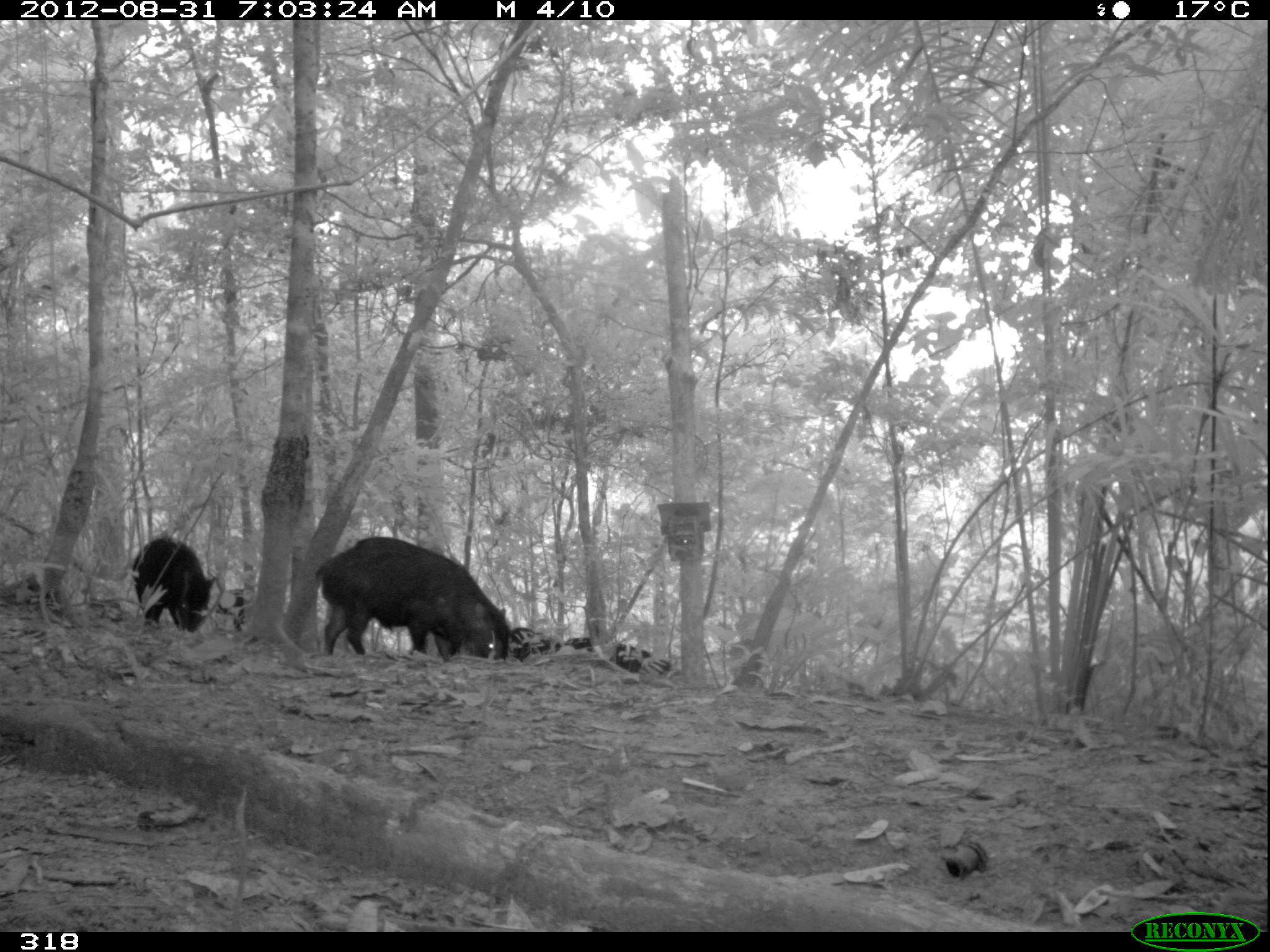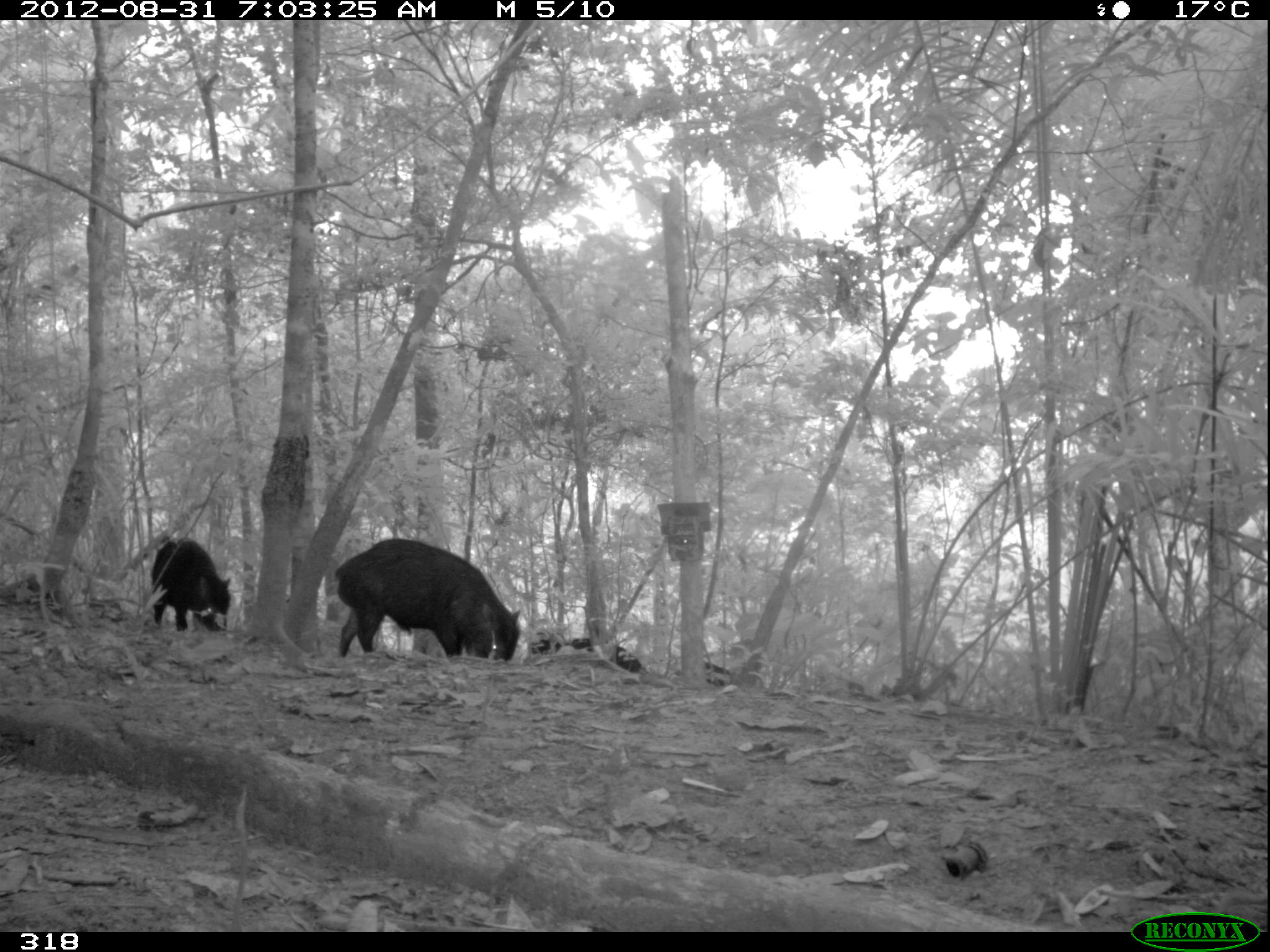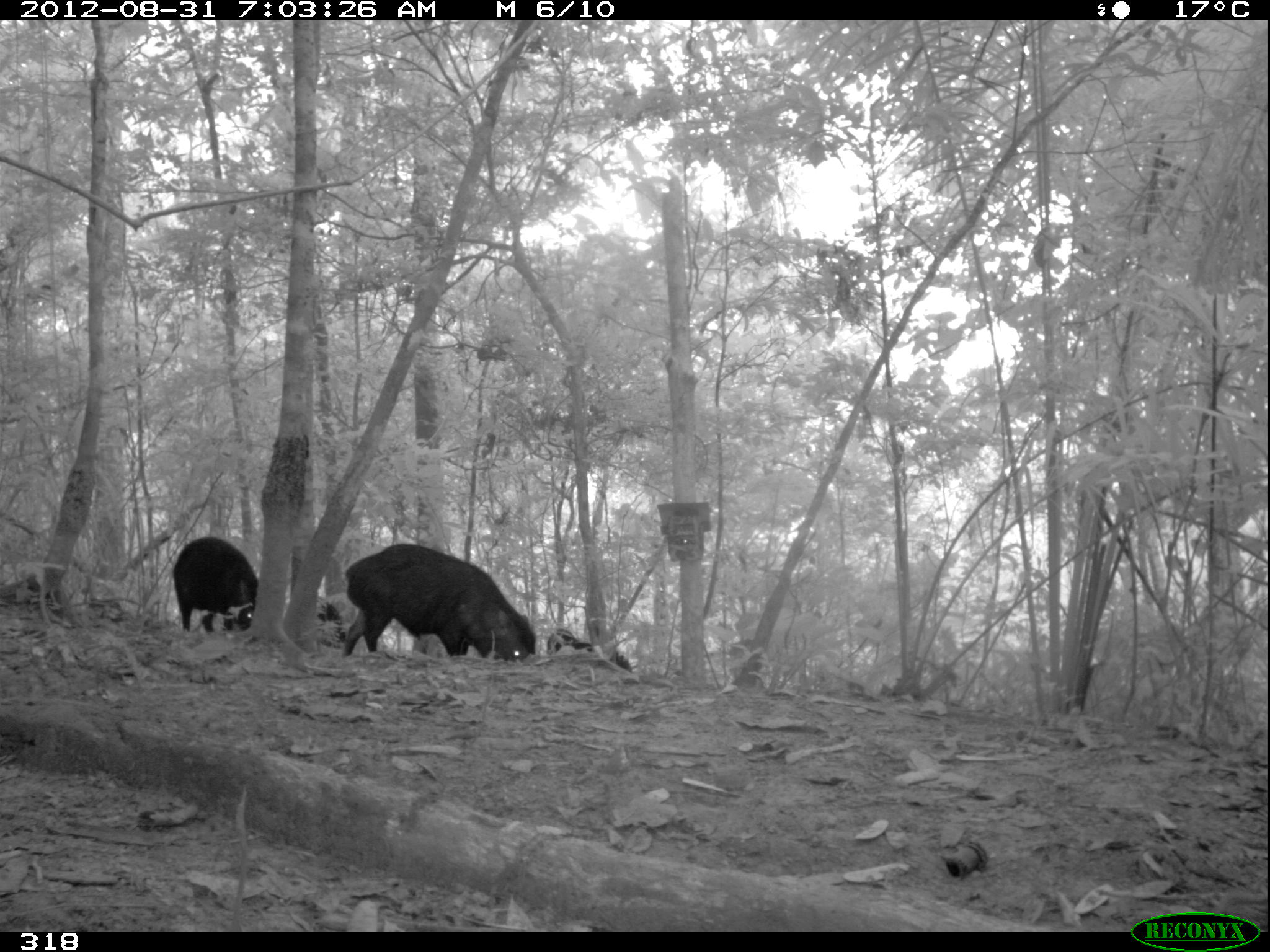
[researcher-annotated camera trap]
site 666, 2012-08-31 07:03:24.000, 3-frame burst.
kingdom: Animalia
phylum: Chordata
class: Mammalia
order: Artiodactyla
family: Tayassuidae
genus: Tayassu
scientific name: Tayassu pecari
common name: white-lipped peccary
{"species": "Tayassu pecari (white-lipped peccary)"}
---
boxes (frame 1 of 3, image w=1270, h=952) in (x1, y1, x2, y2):
tayassu pecari: (314, 537, 509, 664); (132, 537, 216, 632); (564, 634, 678, 675); (510, 627, 561, 663); (219, 588, 244, 631)